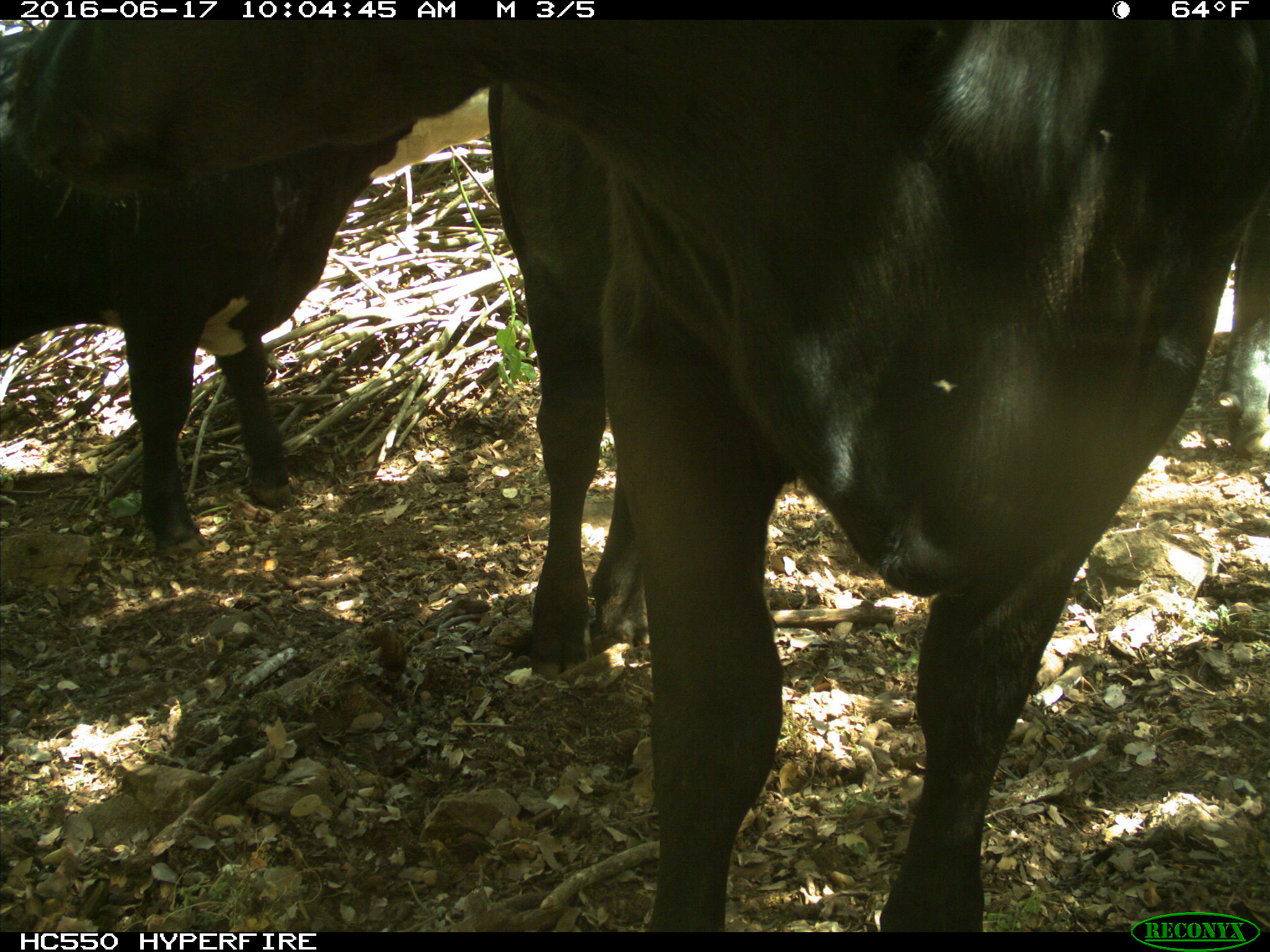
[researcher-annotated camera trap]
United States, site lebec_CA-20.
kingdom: Animalia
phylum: Chordata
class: Mammalia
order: Artiodactyla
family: Bovidae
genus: Bos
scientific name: Bos taurus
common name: domestic cow